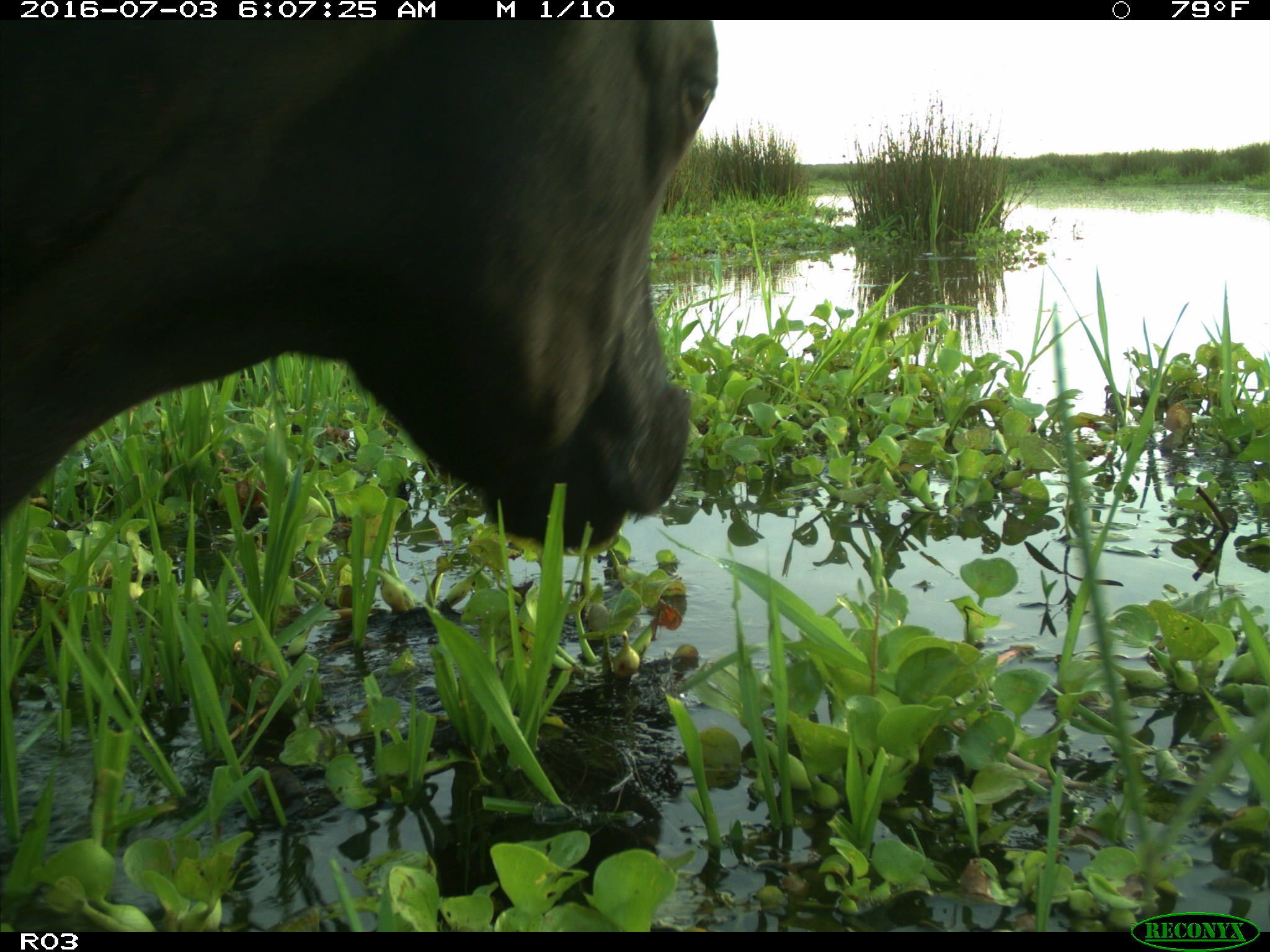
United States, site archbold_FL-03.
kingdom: Animalia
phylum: Chordata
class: Mammalia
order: Artiodactyla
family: Bovidae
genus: Bos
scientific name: Bos taurus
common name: domestic cow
Bos taurus (domestic cow).